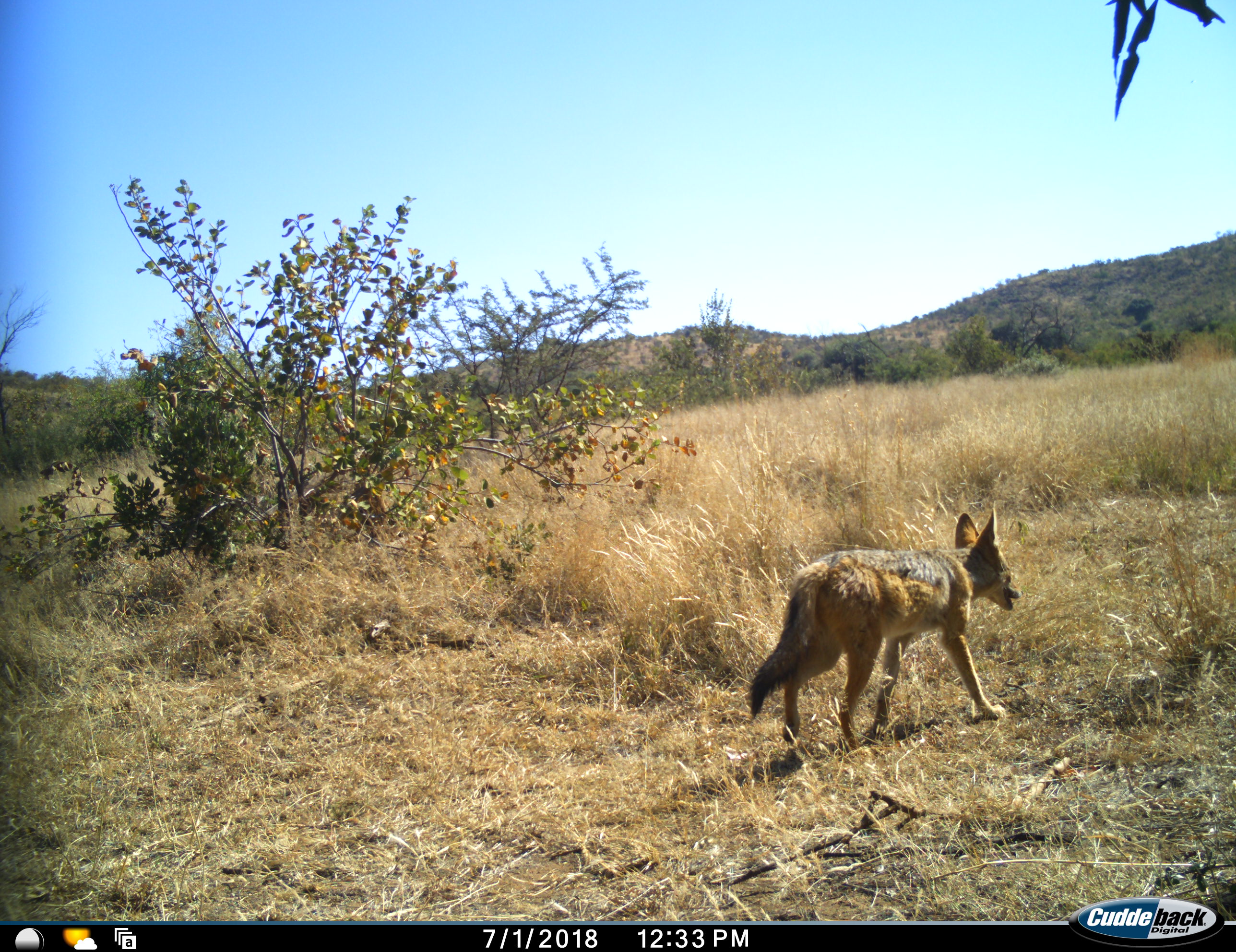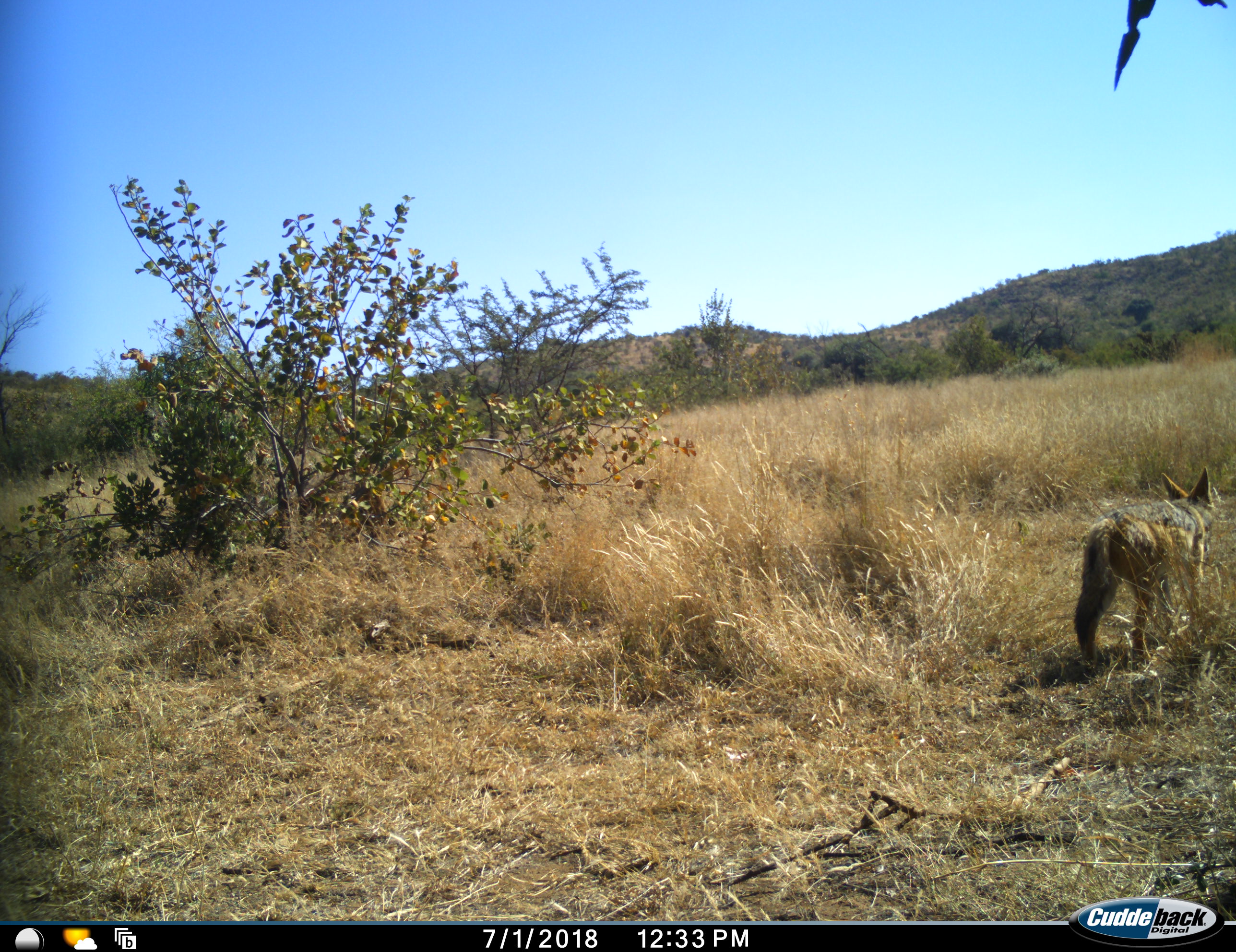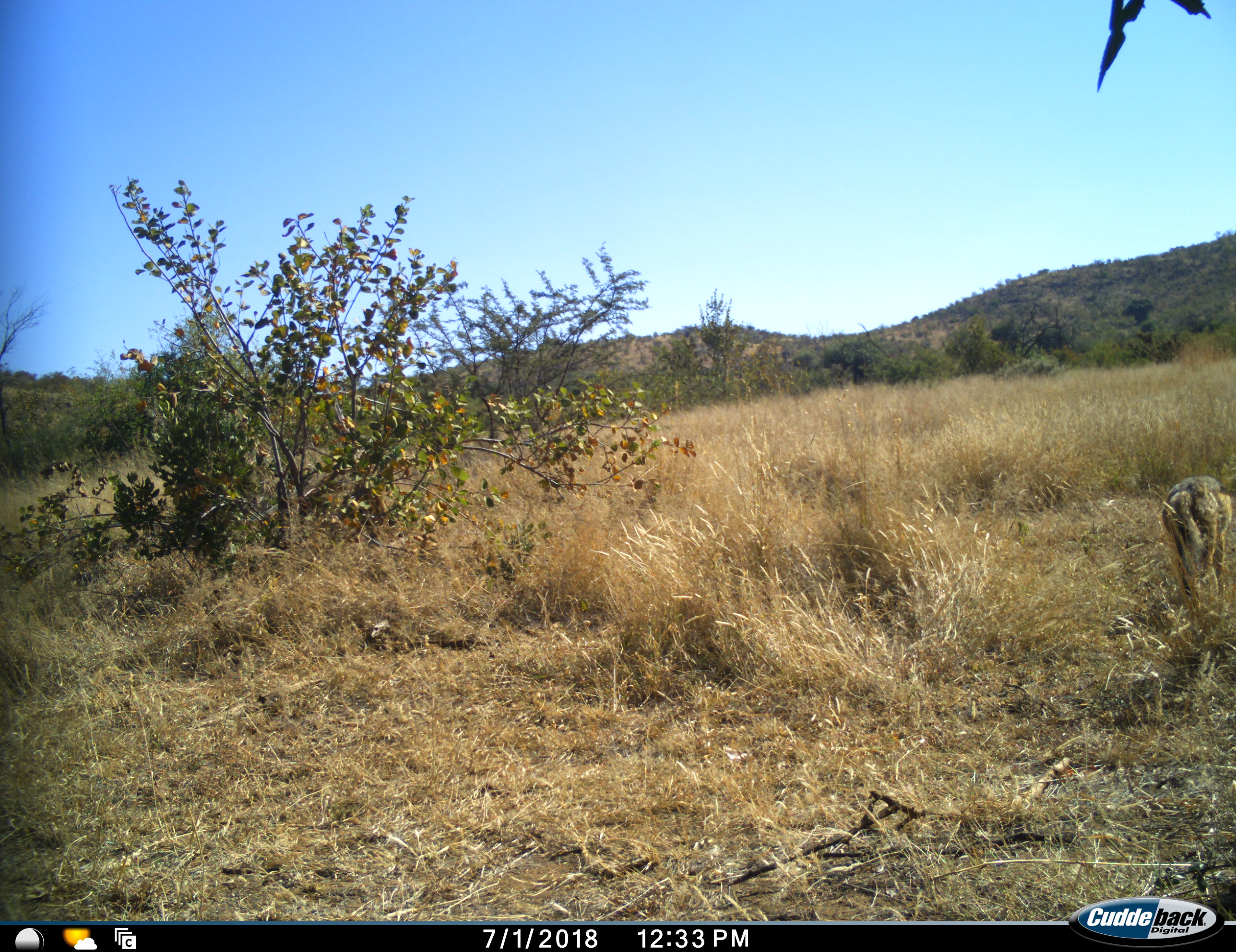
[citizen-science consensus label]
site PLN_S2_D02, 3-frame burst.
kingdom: Animalia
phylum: Chordata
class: Mammalia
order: Carnivora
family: Canidae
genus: Lupulella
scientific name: Lupulella mesomelas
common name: black-backed jackal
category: jackalblackbacked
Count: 1.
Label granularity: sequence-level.